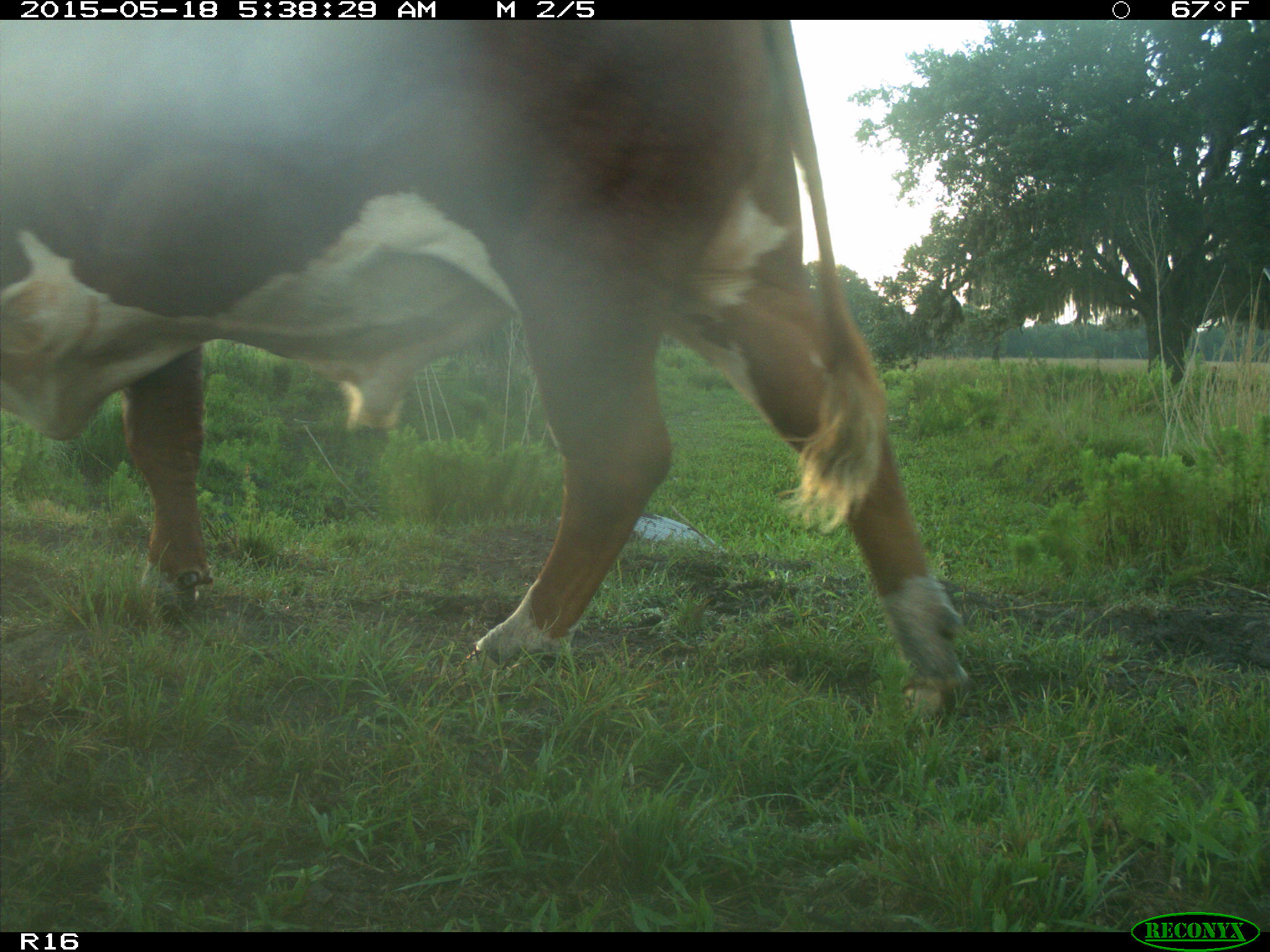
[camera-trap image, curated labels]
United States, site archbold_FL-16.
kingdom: Animalia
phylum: Chordata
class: Mammalia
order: Artiodactyla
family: Bovidae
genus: Bos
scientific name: Bos taurus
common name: domestic cow